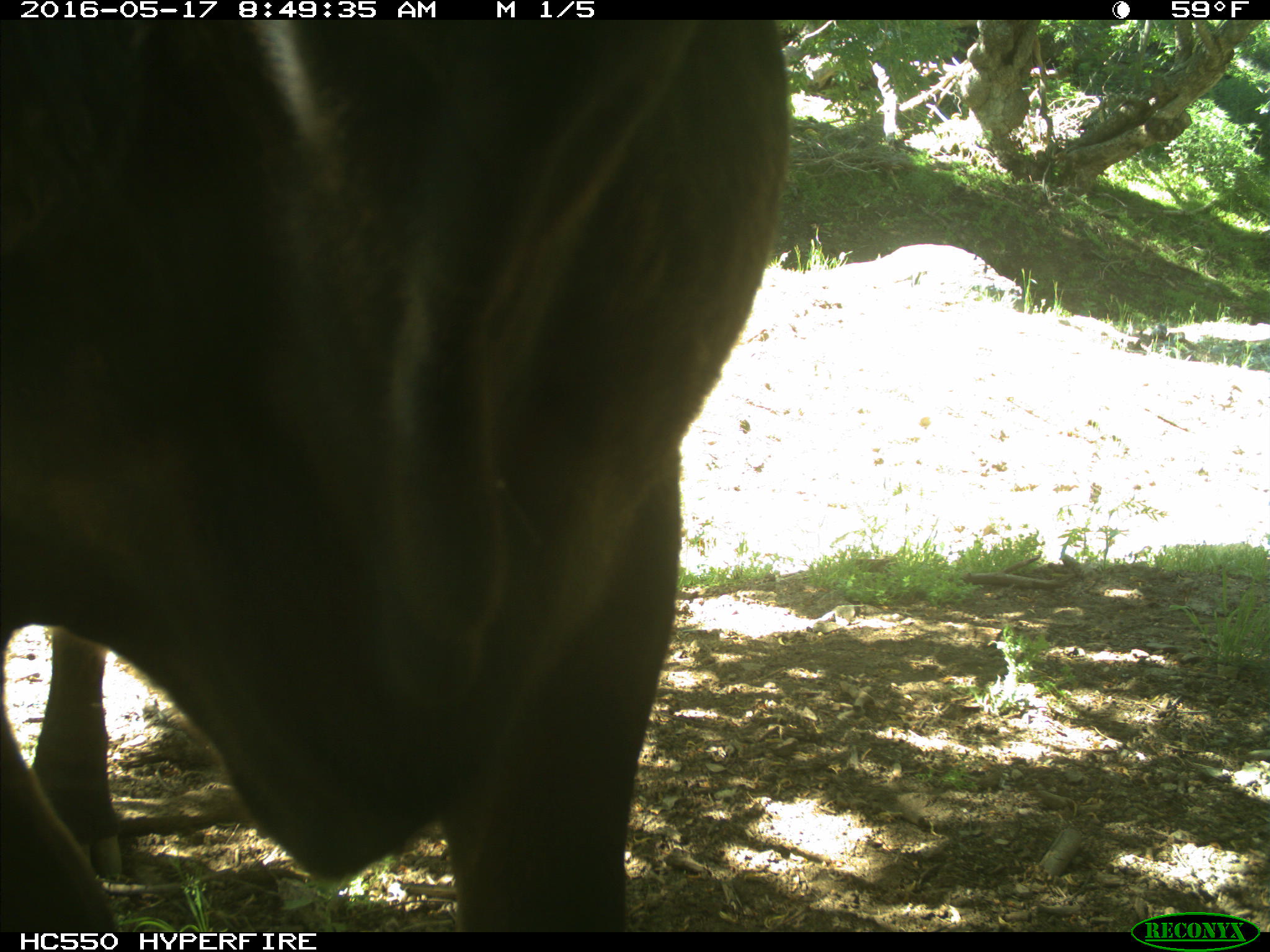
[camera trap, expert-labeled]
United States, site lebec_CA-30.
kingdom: Animalia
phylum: Chordata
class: Mammalia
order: Artiodactyla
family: Bovidae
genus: Bos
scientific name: Bos taurus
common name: domestic cow